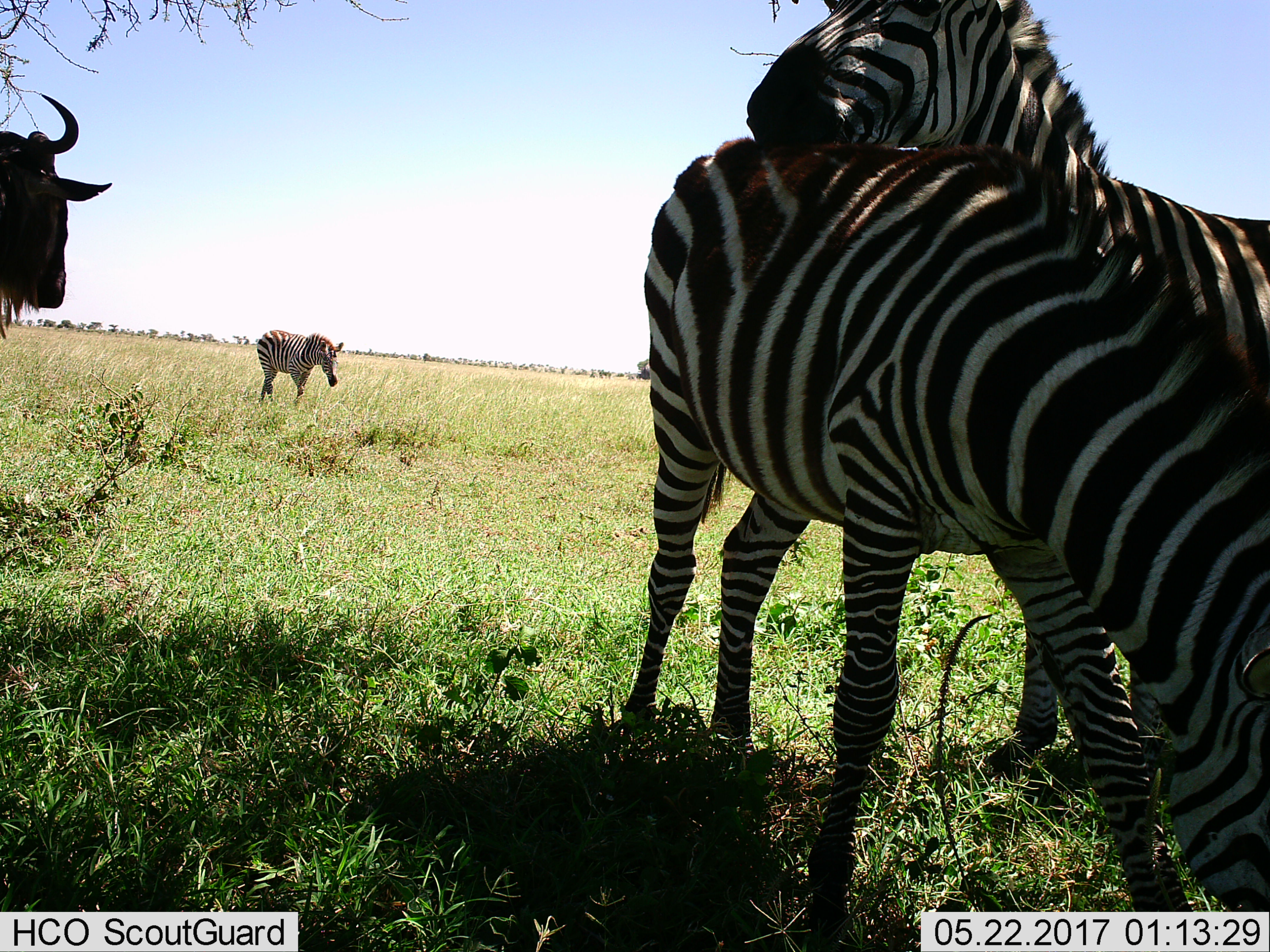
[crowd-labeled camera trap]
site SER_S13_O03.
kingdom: Animalia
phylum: Chordata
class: Mammalia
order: Artiodactyla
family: Bovidae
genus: Connochaetes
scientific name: Connochaetes taurinus taurinus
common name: blue wildebeest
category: wildebeestblue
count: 1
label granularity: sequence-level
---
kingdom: Animalia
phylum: Chordata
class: Mammalia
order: Perissodactyla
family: Equidae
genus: Equus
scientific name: Equus quagga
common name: plains zebra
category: zebraplains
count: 3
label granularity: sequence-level